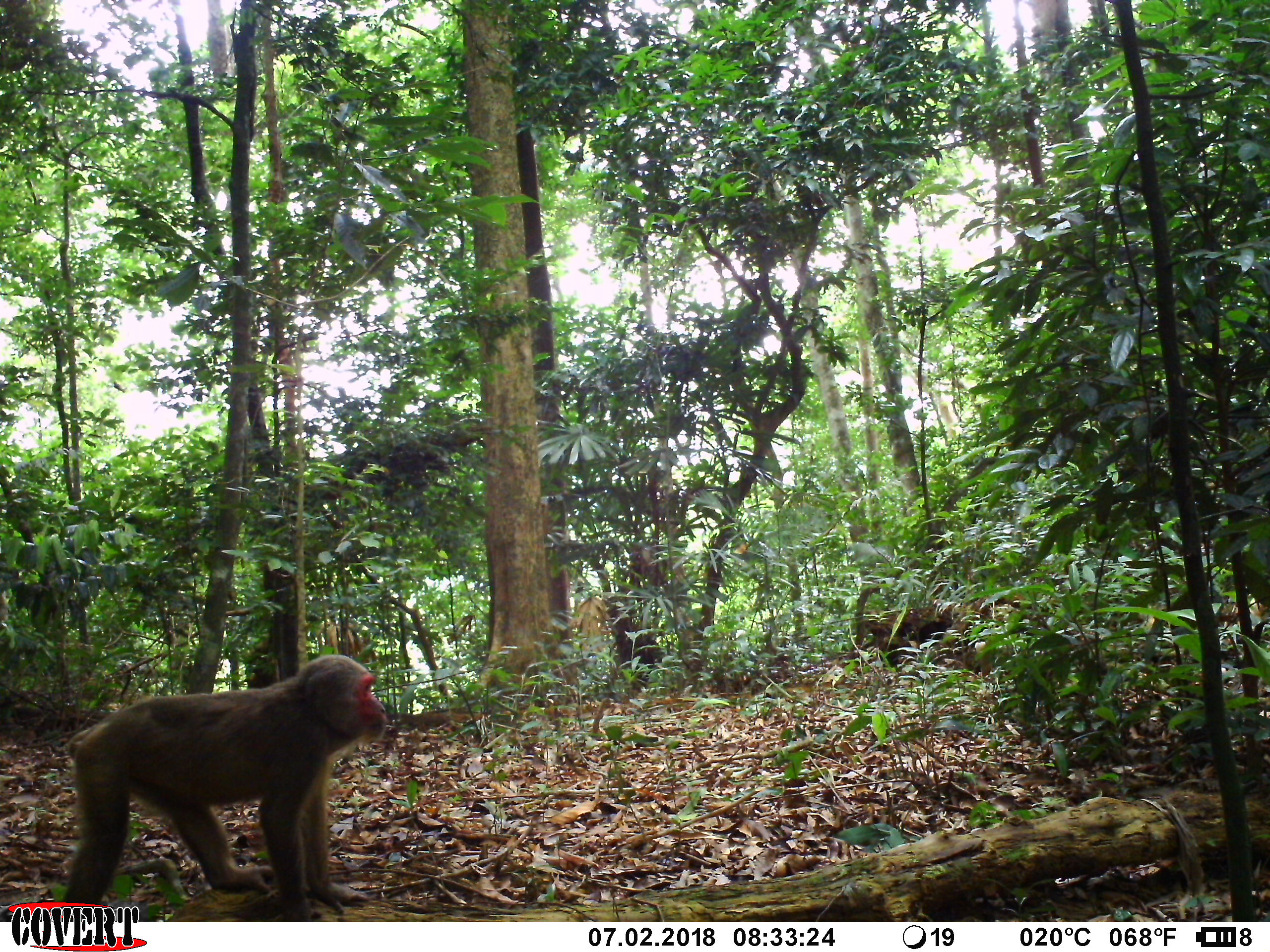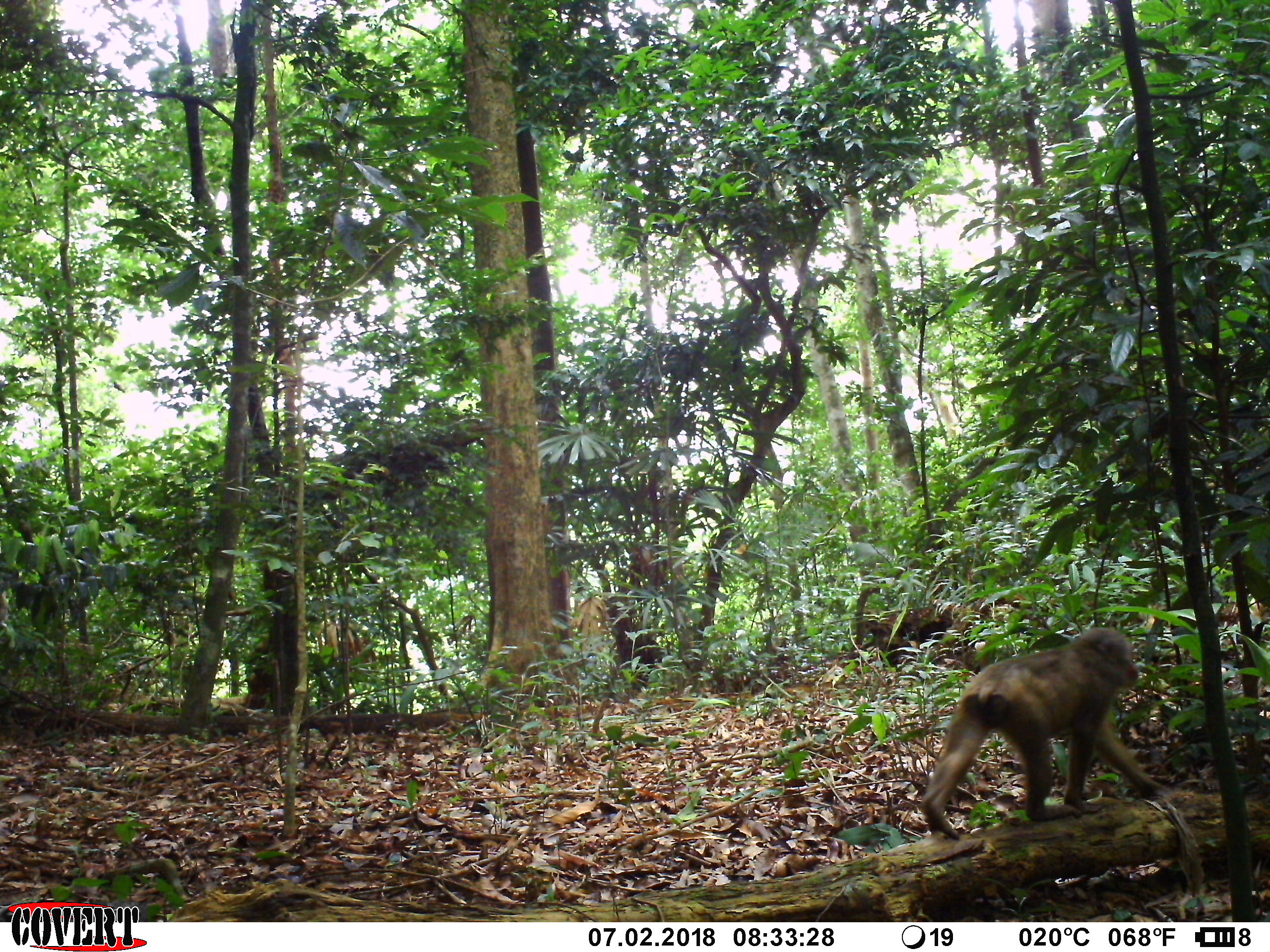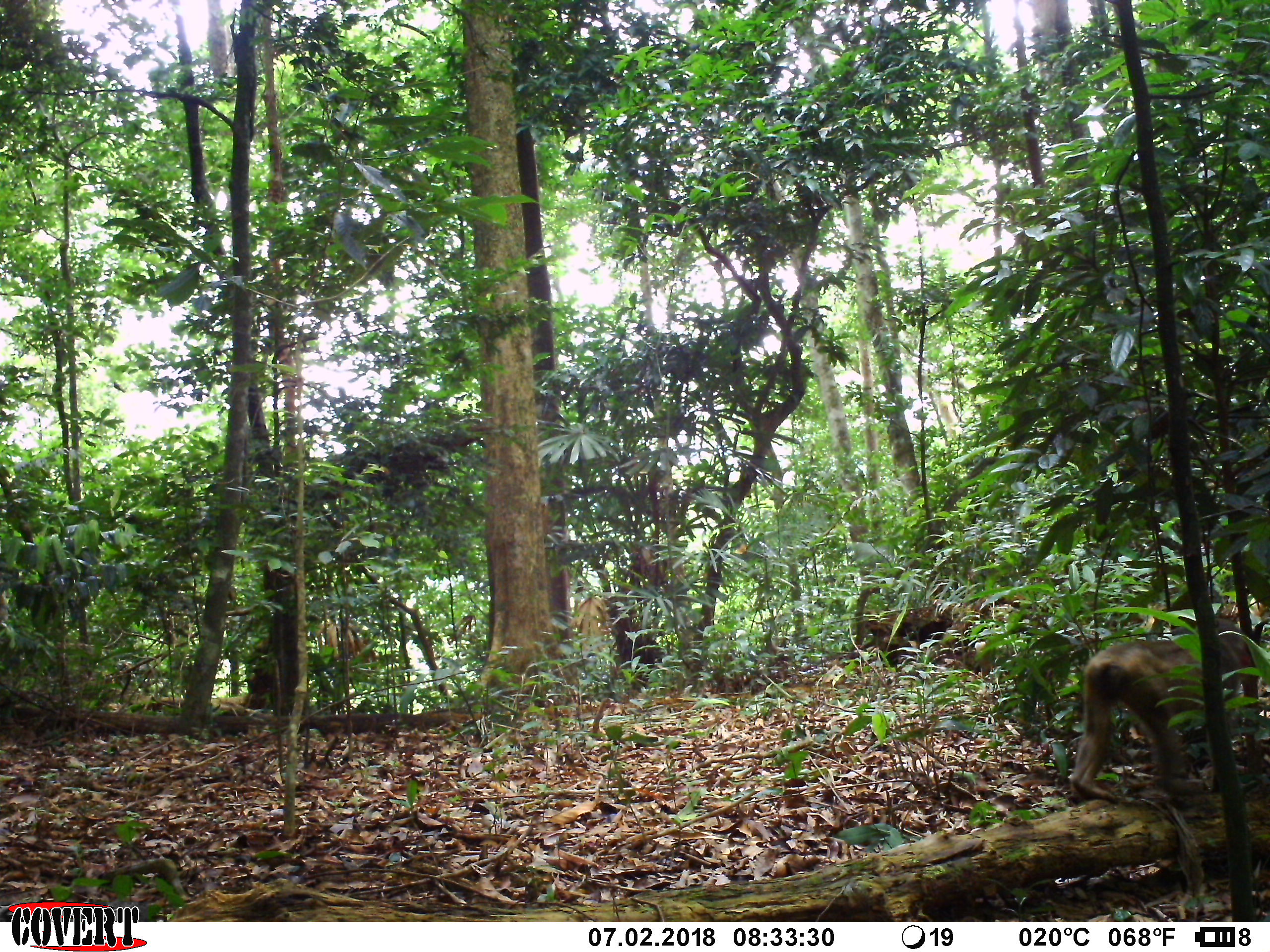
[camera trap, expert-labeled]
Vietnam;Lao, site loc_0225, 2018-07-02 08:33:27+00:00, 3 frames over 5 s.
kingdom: Animalia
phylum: Chordata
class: Mammalia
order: Primates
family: Cercopithecidae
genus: Macaca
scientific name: Macaca arctoides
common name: stump-tailed macaque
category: stump tailed macaque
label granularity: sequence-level